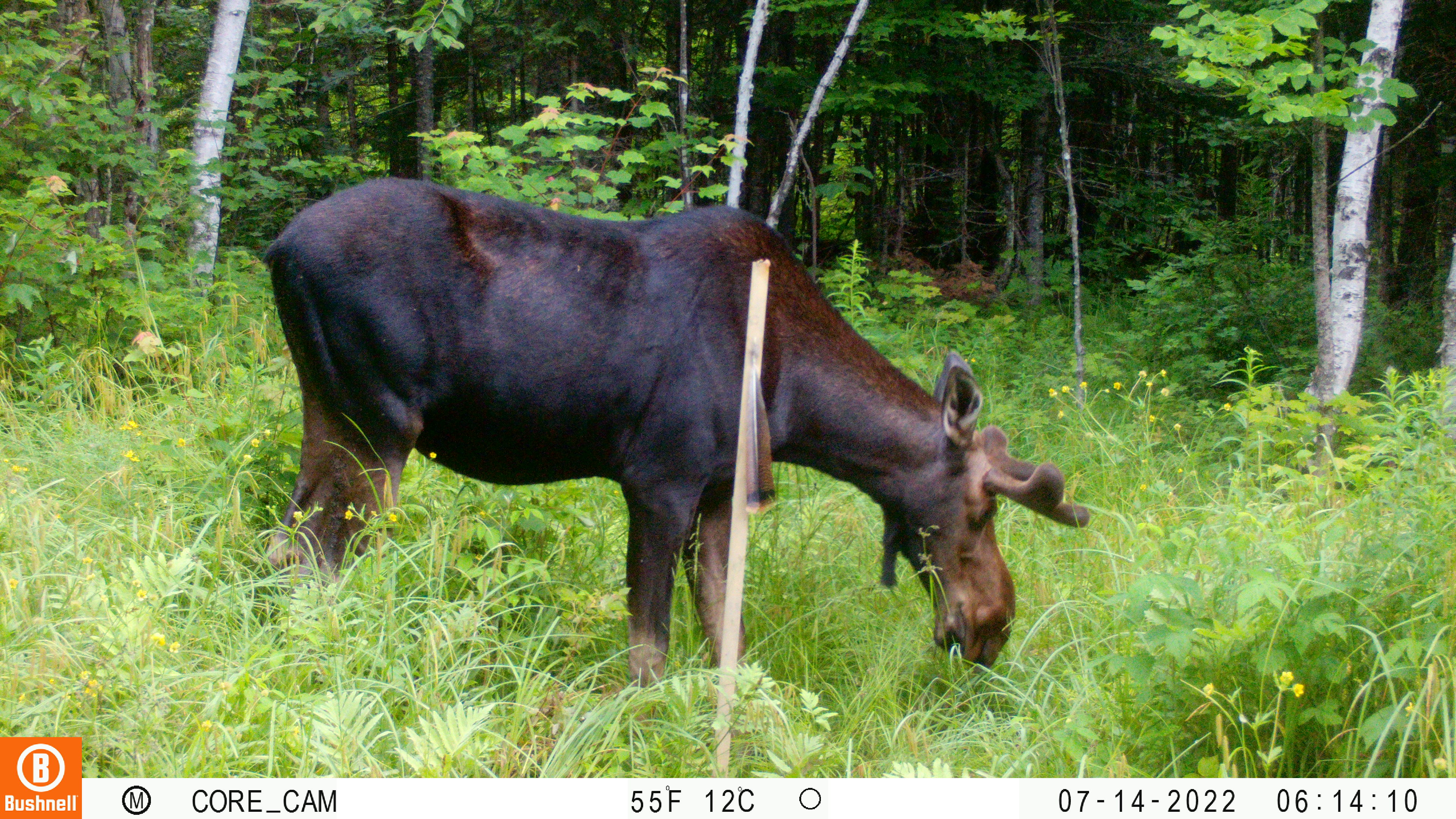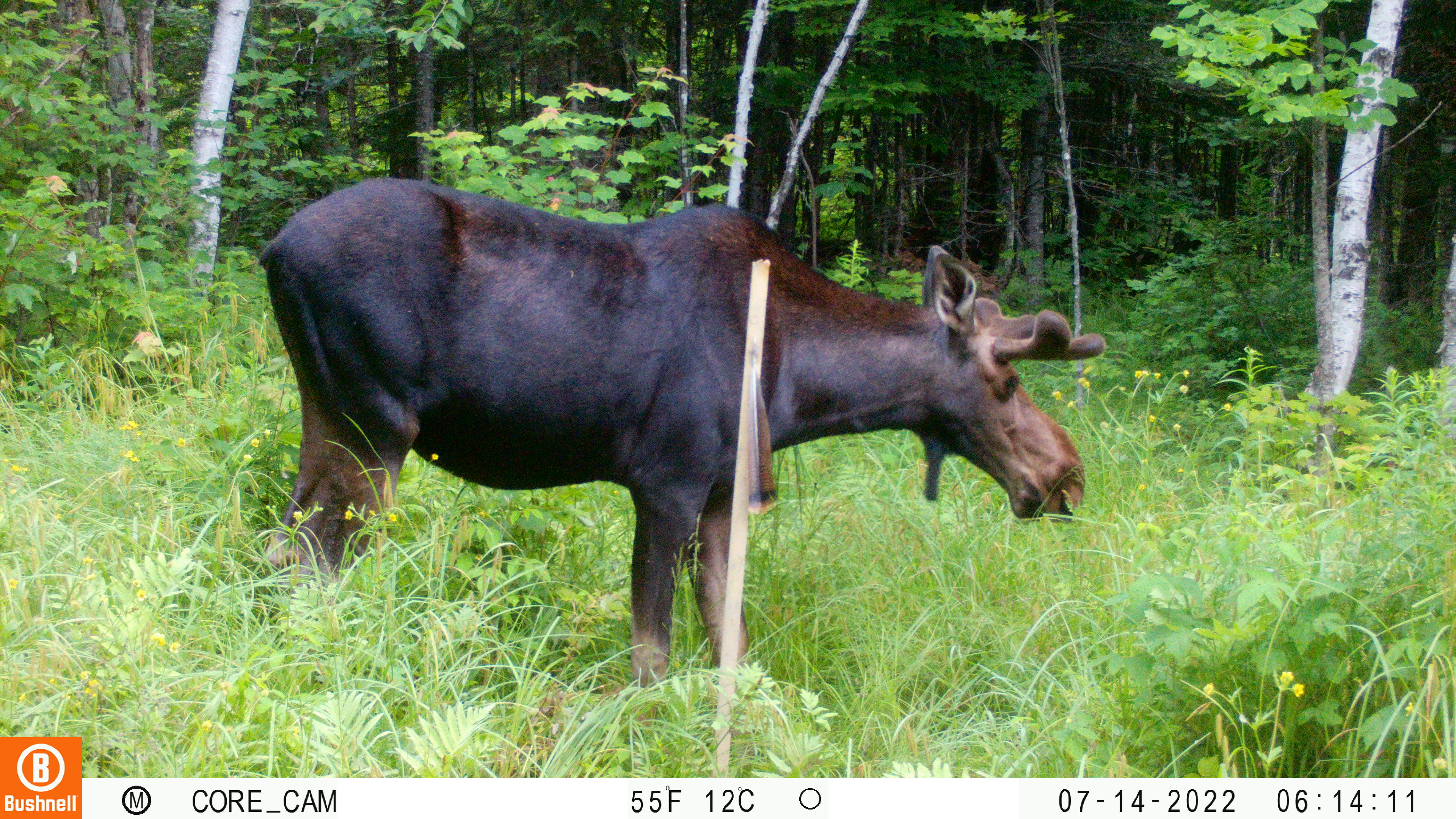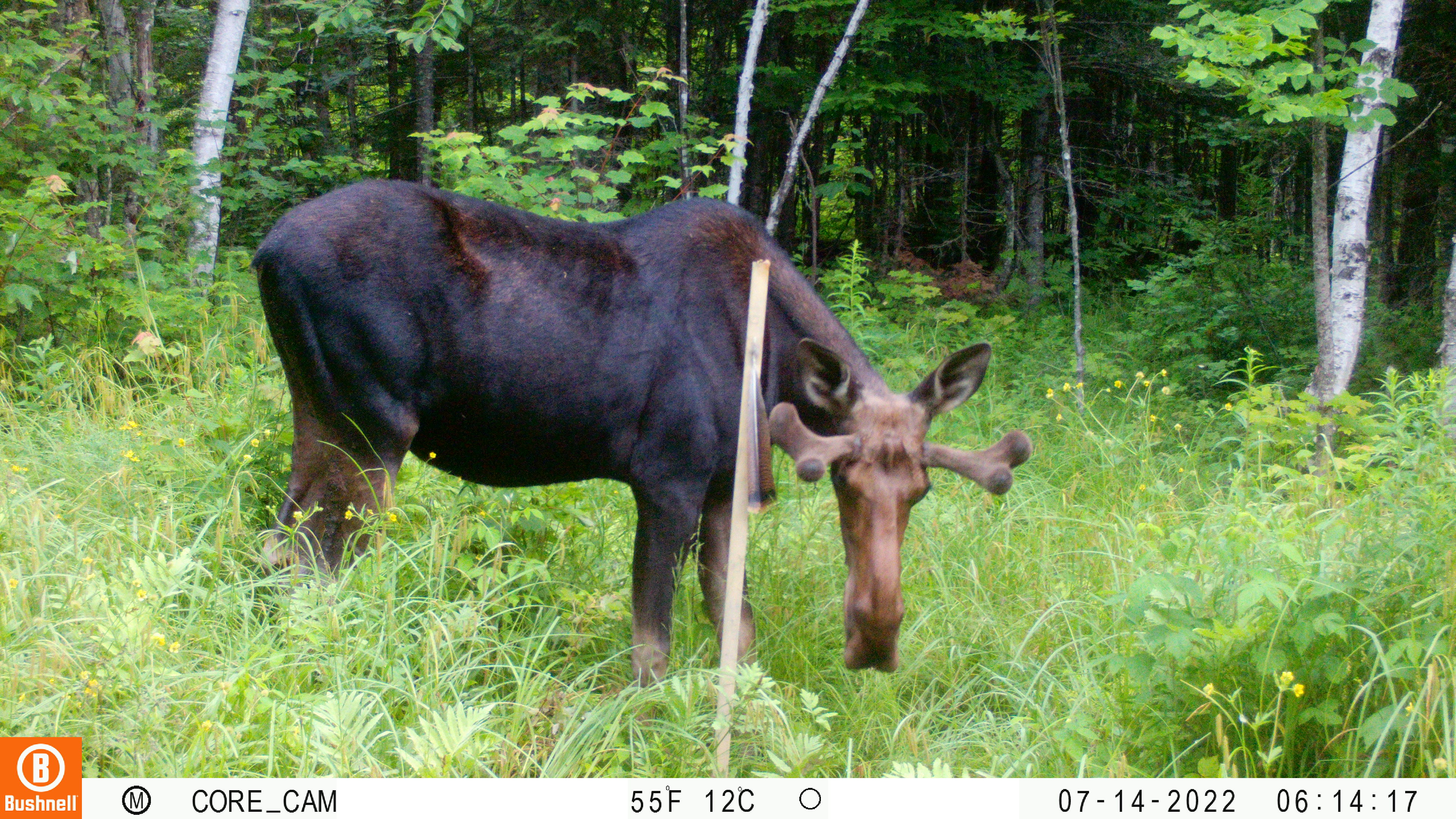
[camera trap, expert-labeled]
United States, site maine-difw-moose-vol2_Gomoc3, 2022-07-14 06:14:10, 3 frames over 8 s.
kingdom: Animalia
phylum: Chordata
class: Mammalia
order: Artiodactyla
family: Cervidae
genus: Alces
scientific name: Alces alces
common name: moose